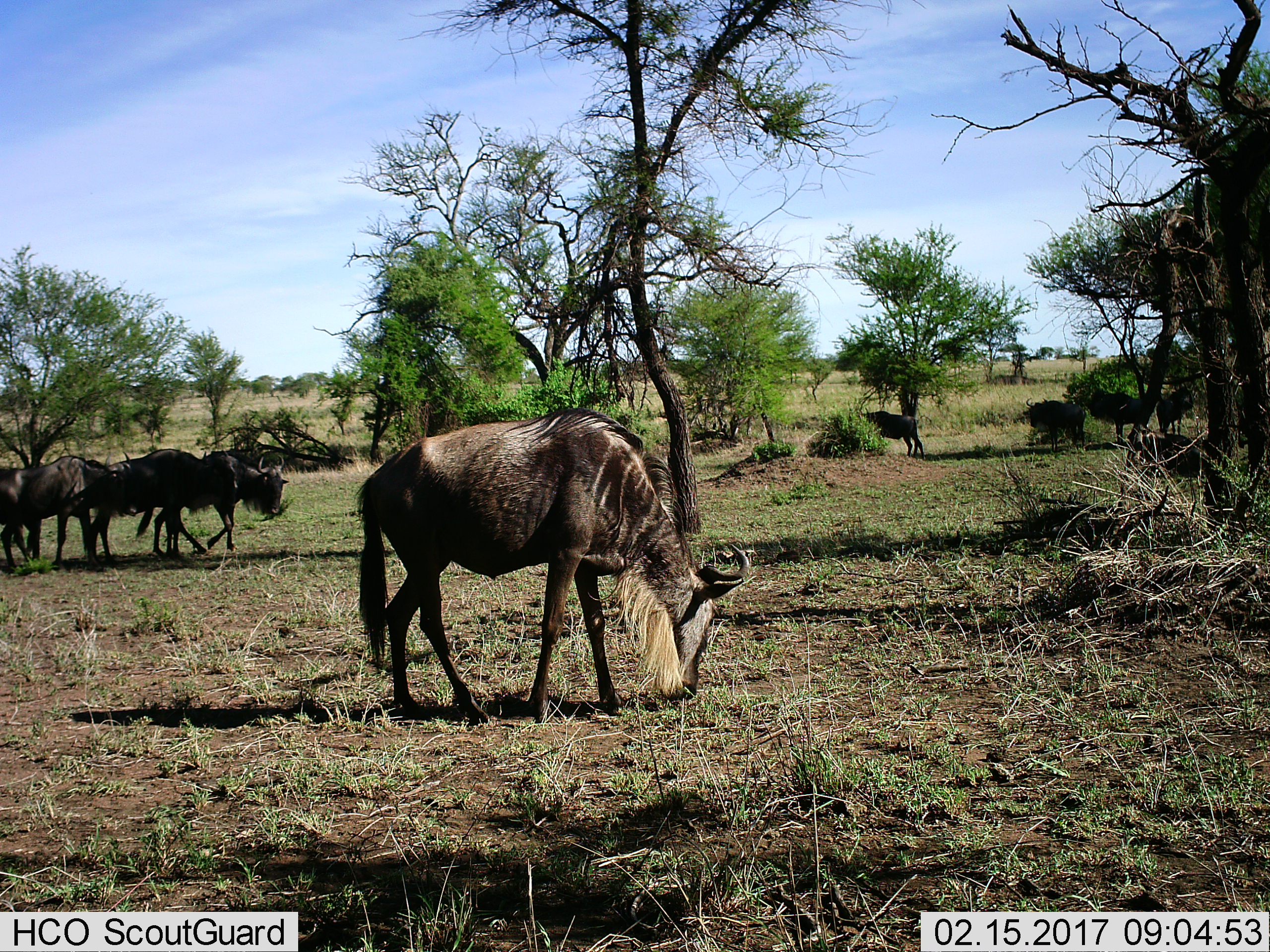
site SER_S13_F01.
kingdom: Animalia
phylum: Chordata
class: Mammalia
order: Artiodactyla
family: Bovidae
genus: Connochaetes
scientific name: Connochaetes taurinus taurinus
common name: blue wildebeest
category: wildebeestblue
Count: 8.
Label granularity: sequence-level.